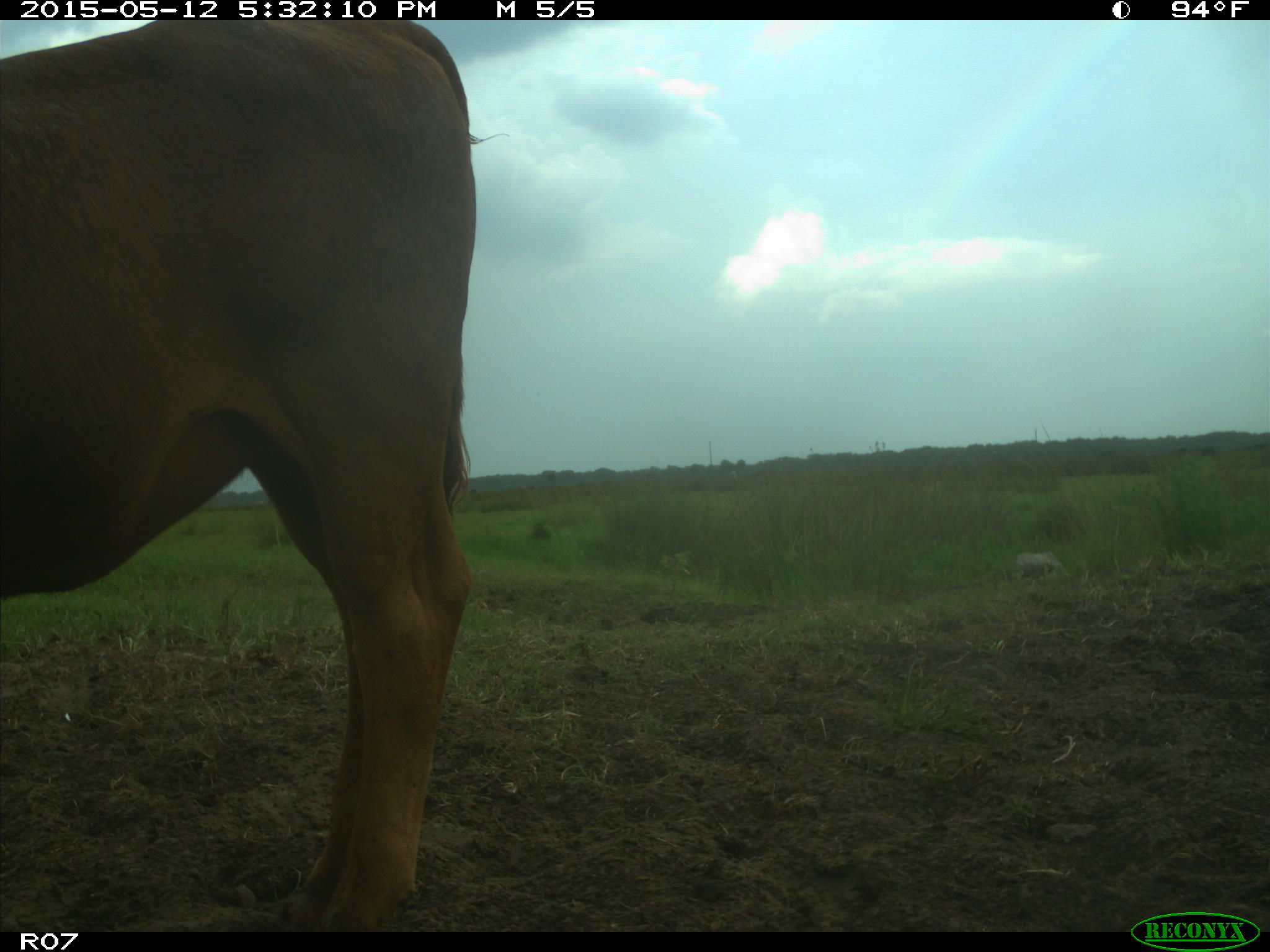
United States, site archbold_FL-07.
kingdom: Animalia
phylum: Chordata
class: Mammalia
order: Artiodactyla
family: Bovidae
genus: Bos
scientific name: Bos taurus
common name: domestic cow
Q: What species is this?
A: Bos taurus (domestic cow).